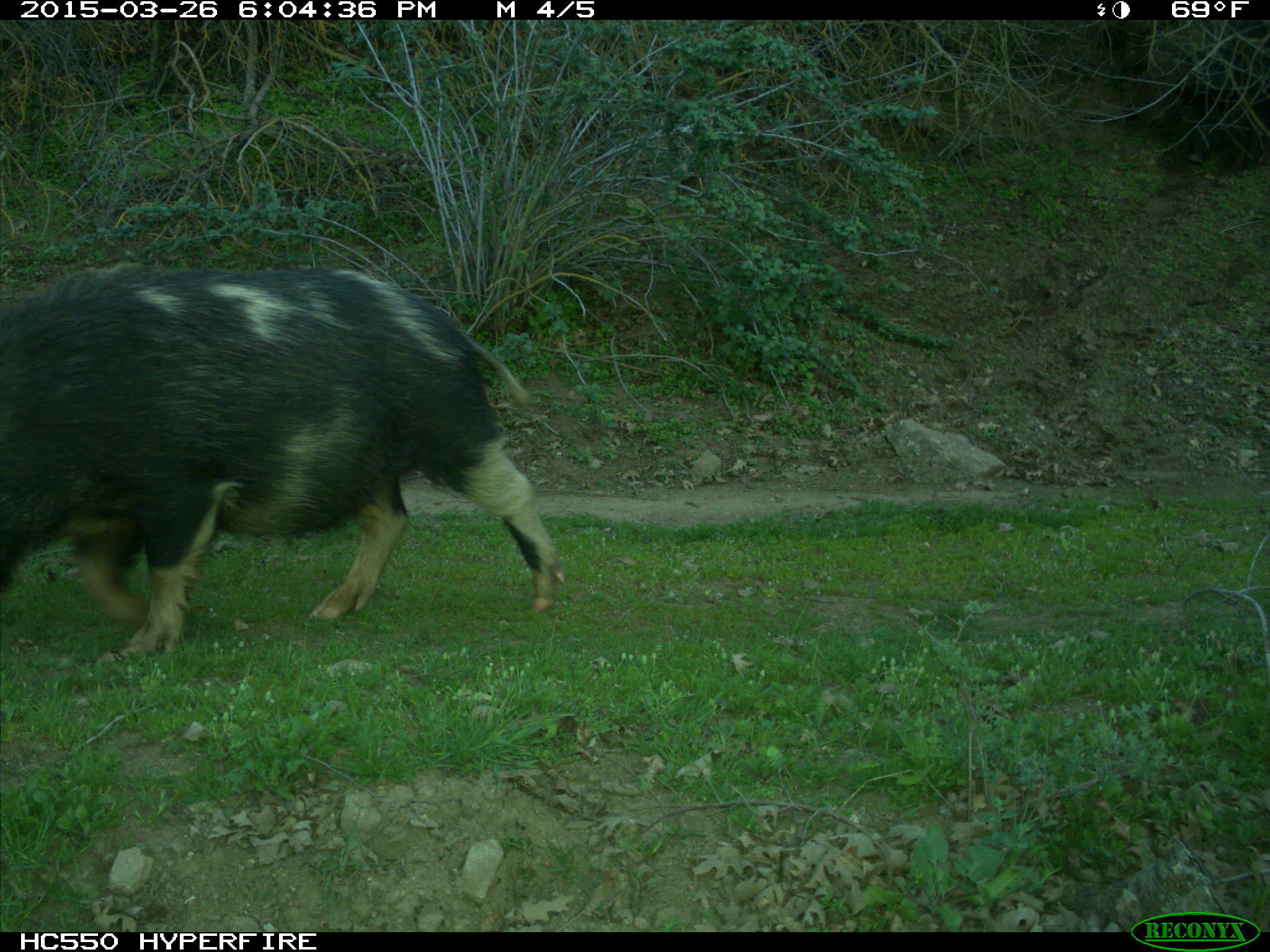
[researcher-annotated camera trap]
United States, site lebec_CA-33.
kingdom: Animalia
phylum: Chordata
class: Mammalia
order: Artiodactyla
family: Suidae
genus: Sus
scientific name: Sus scrofa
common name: wild boar